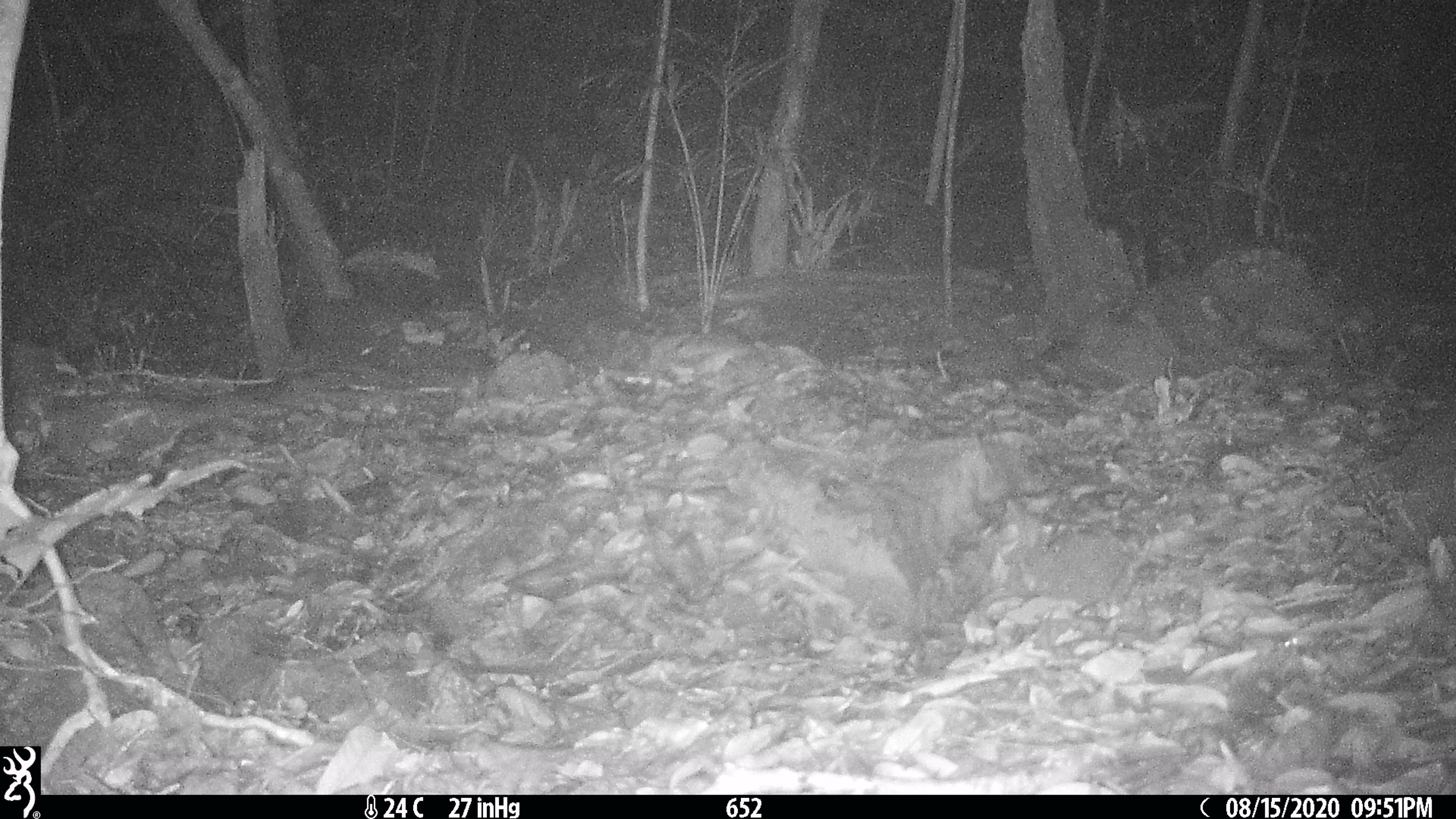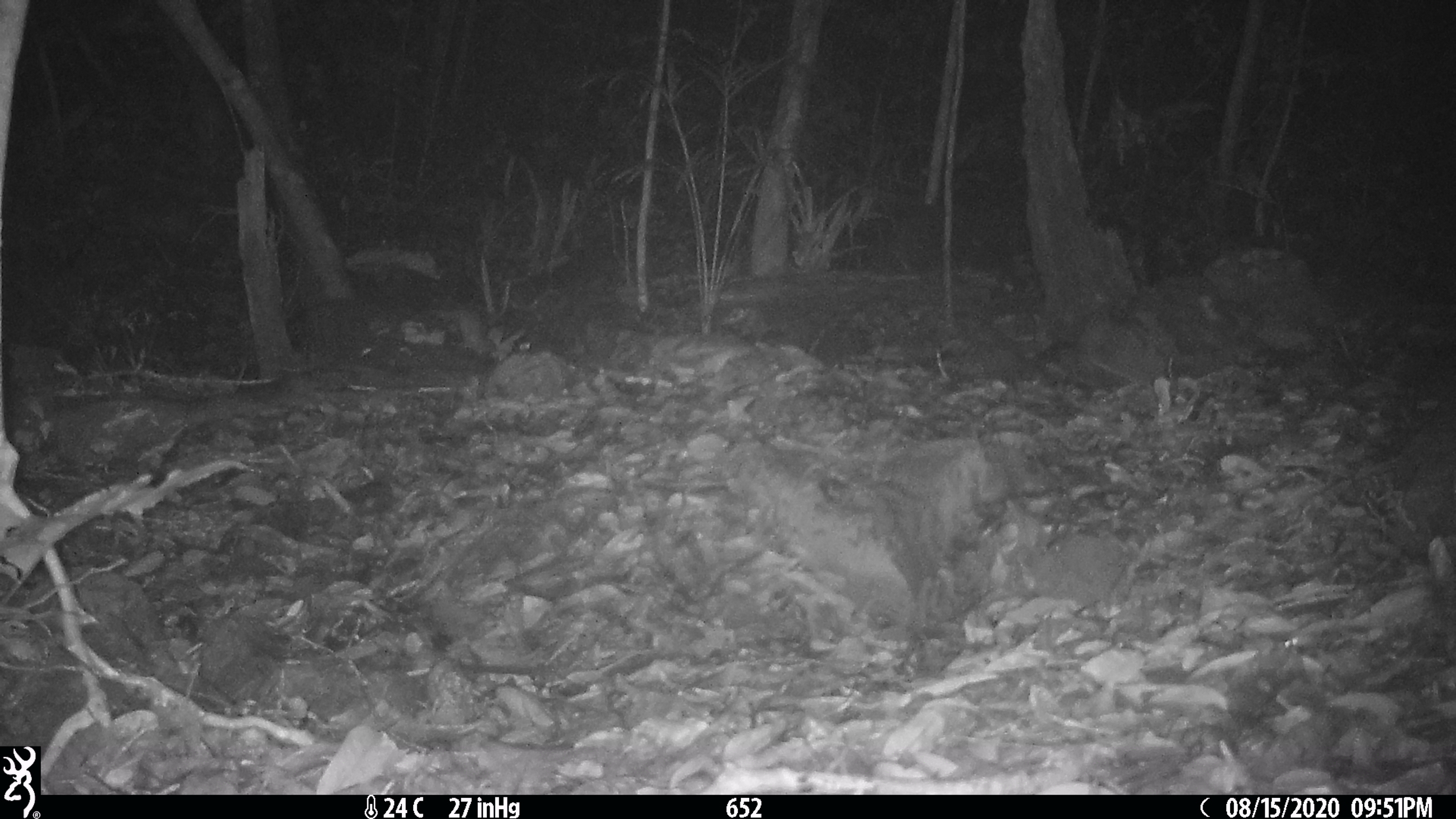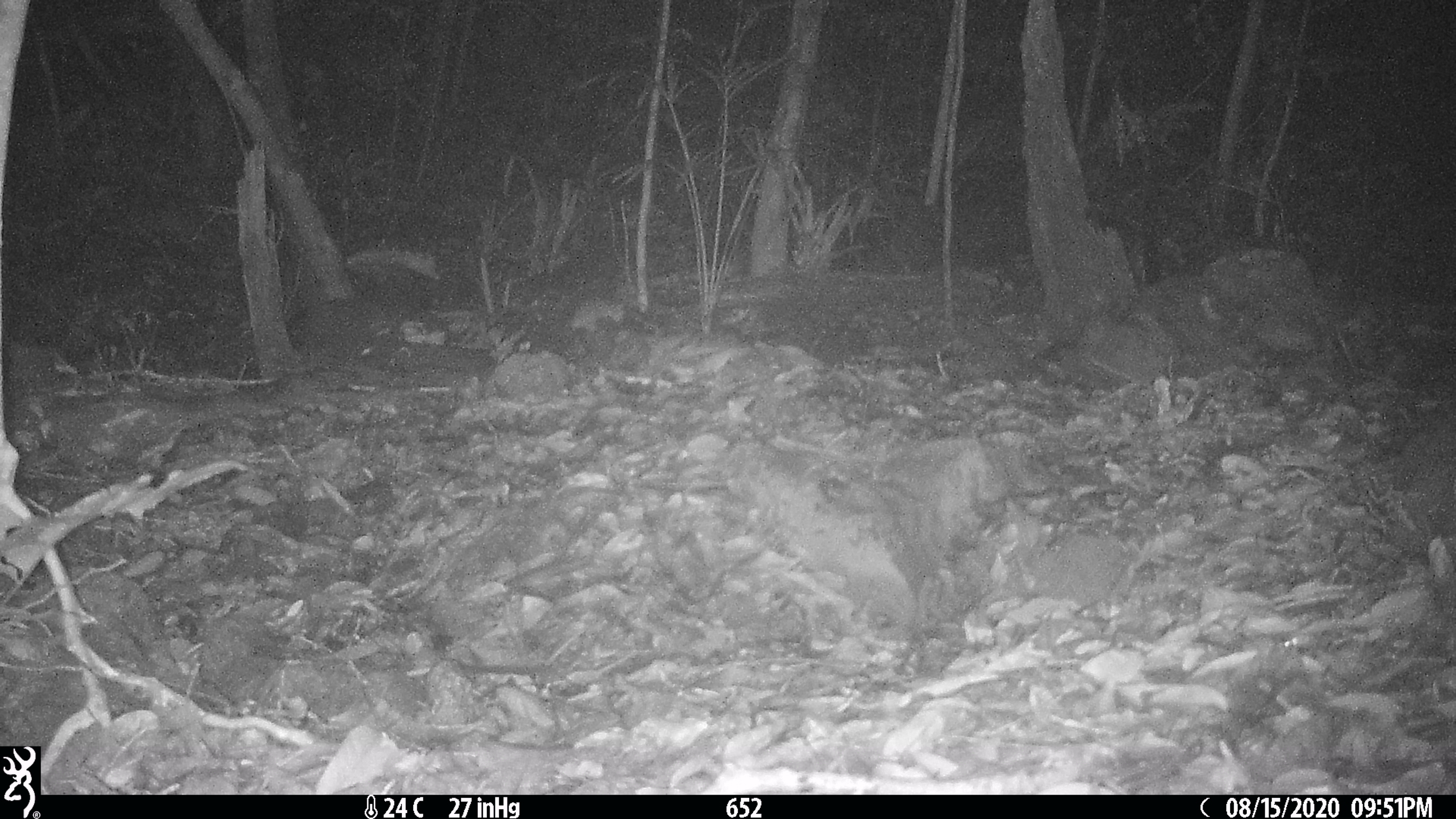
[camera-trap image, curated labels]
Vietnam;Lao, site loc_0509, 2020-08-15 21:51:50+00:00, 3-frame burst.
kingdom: Animalia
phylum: Chordata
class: Mammalia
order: Rodentia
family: Muridae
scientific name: Muridae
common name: old-world mice and rats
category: unidentified murid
Unidentified murid (old-world mice and rats) (Muridae). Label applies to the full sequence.